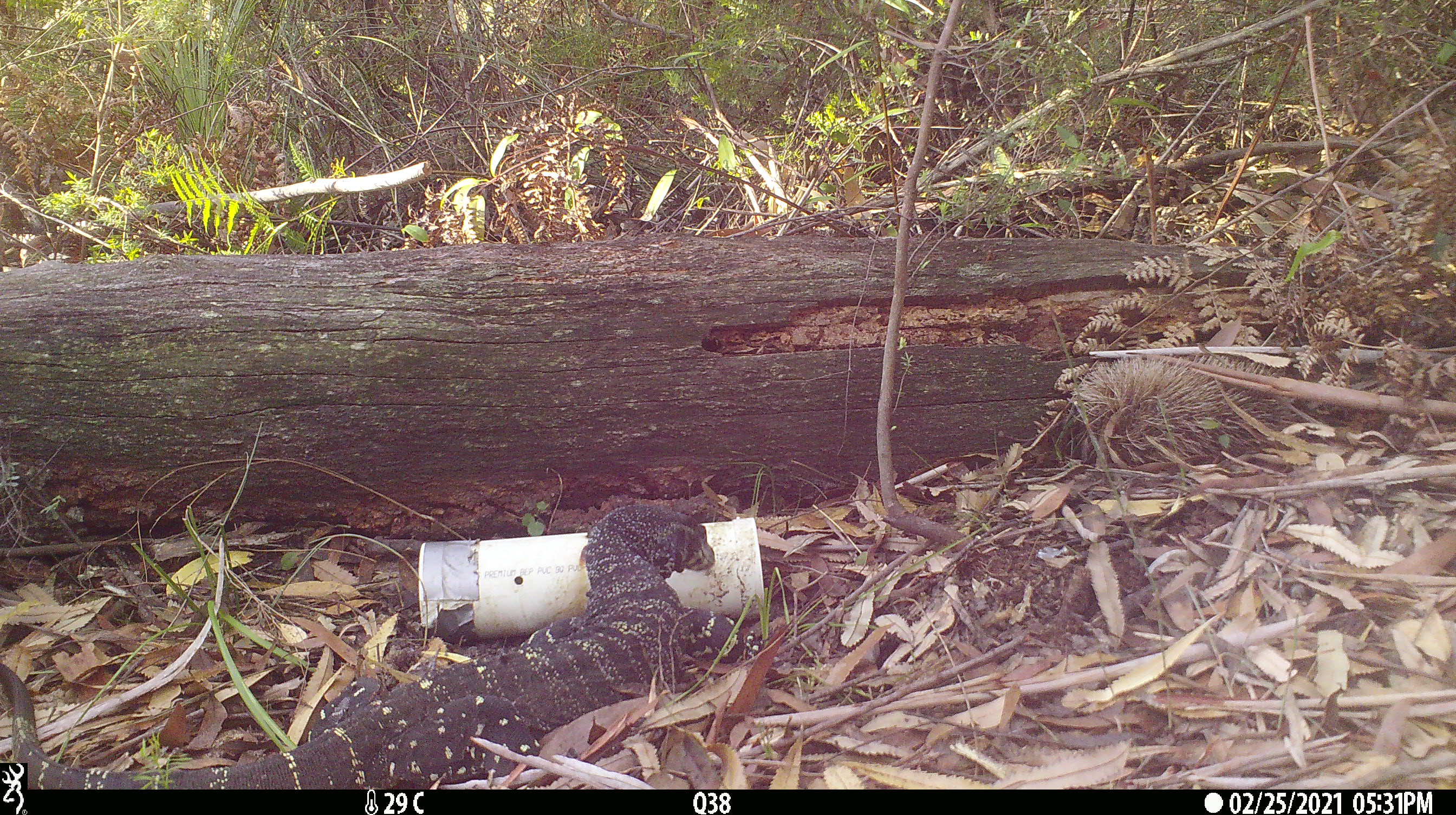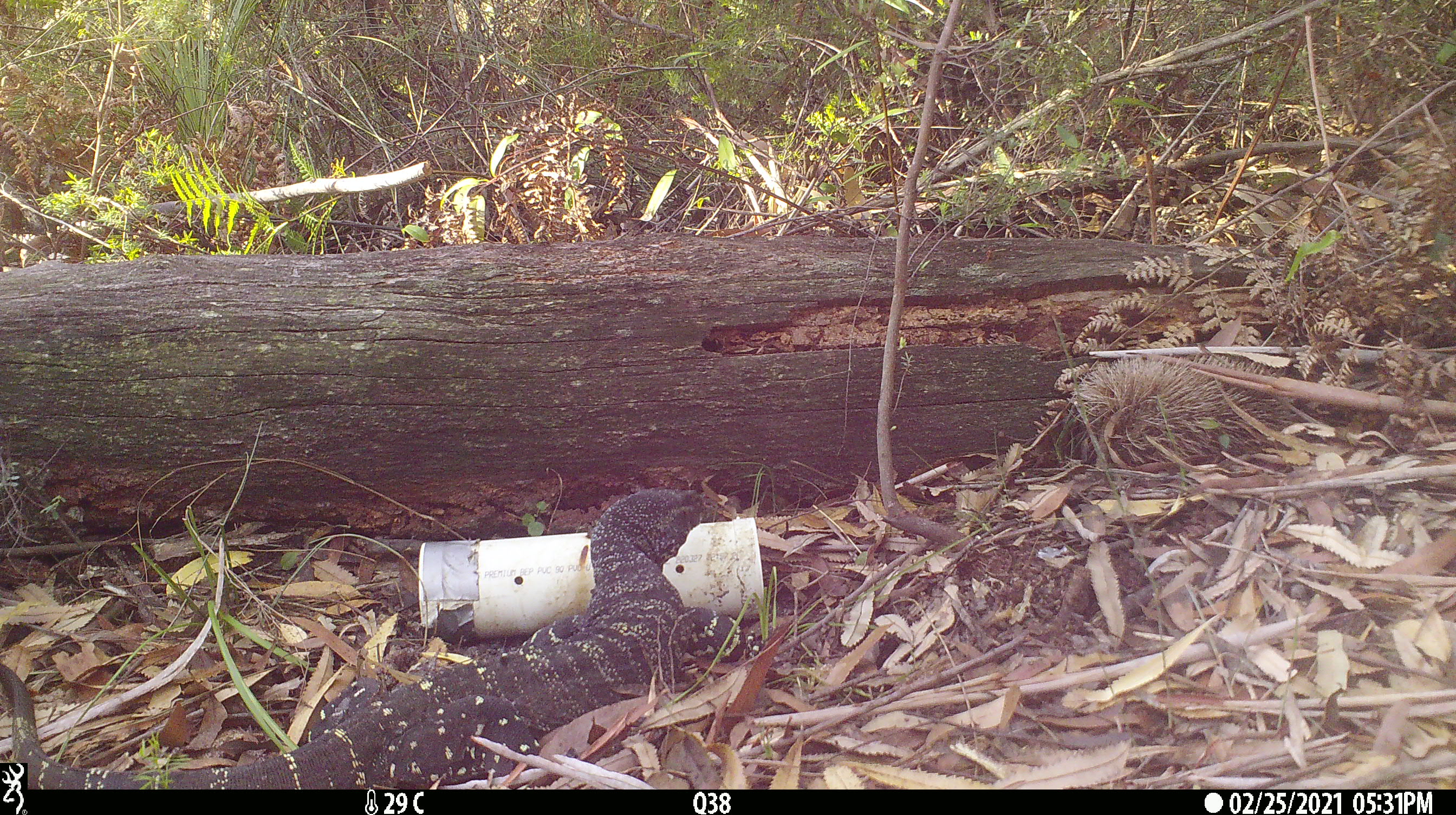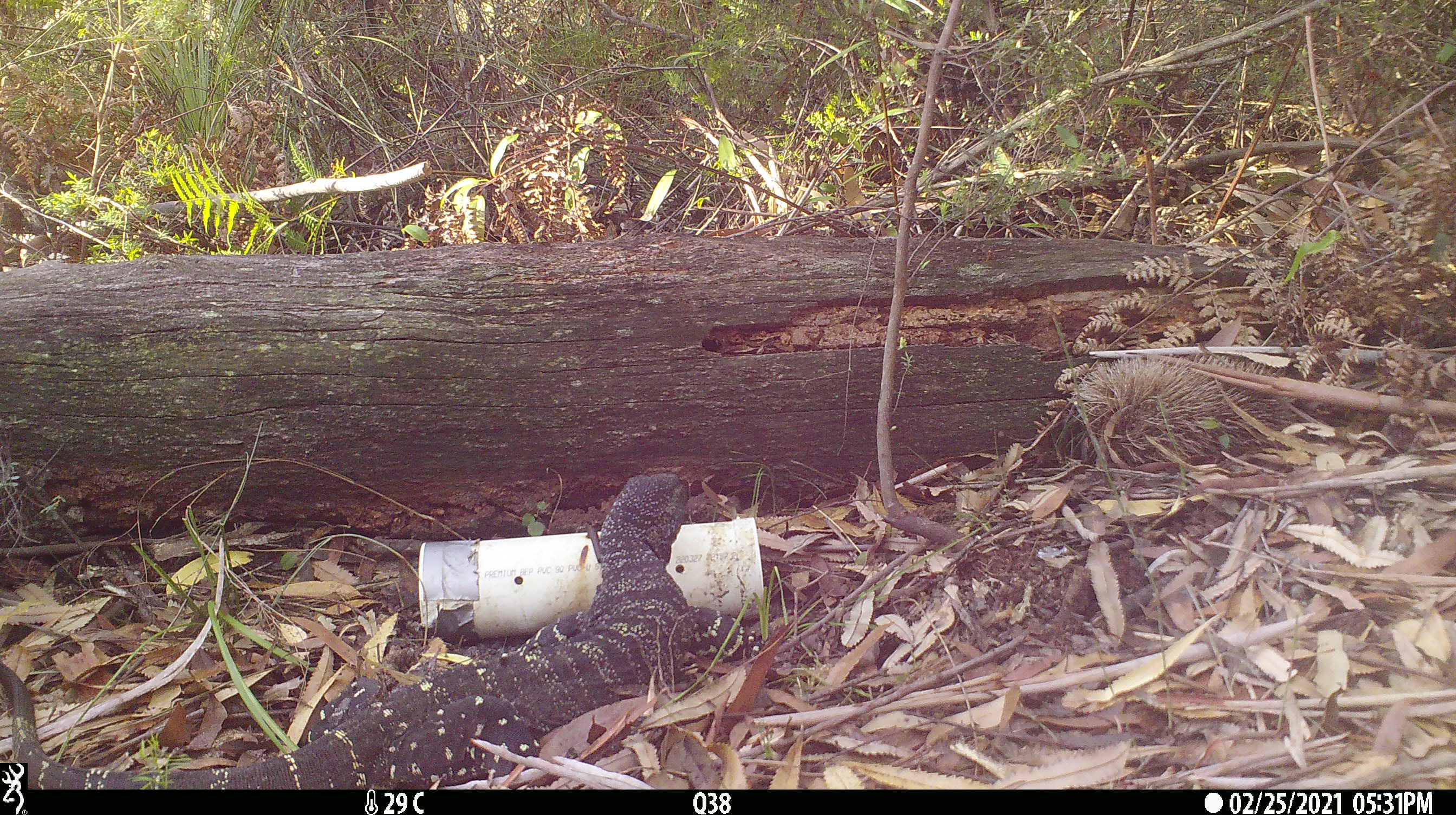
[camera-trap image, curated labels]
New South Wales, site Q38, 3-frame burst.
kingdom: Animalia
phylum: Chordata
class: Reptilia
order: Squamata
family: Varanidae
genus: Varanus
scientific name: Varanus varius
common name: lace monitor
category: goanna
Goanna (lace monitor) (Varanus varius).